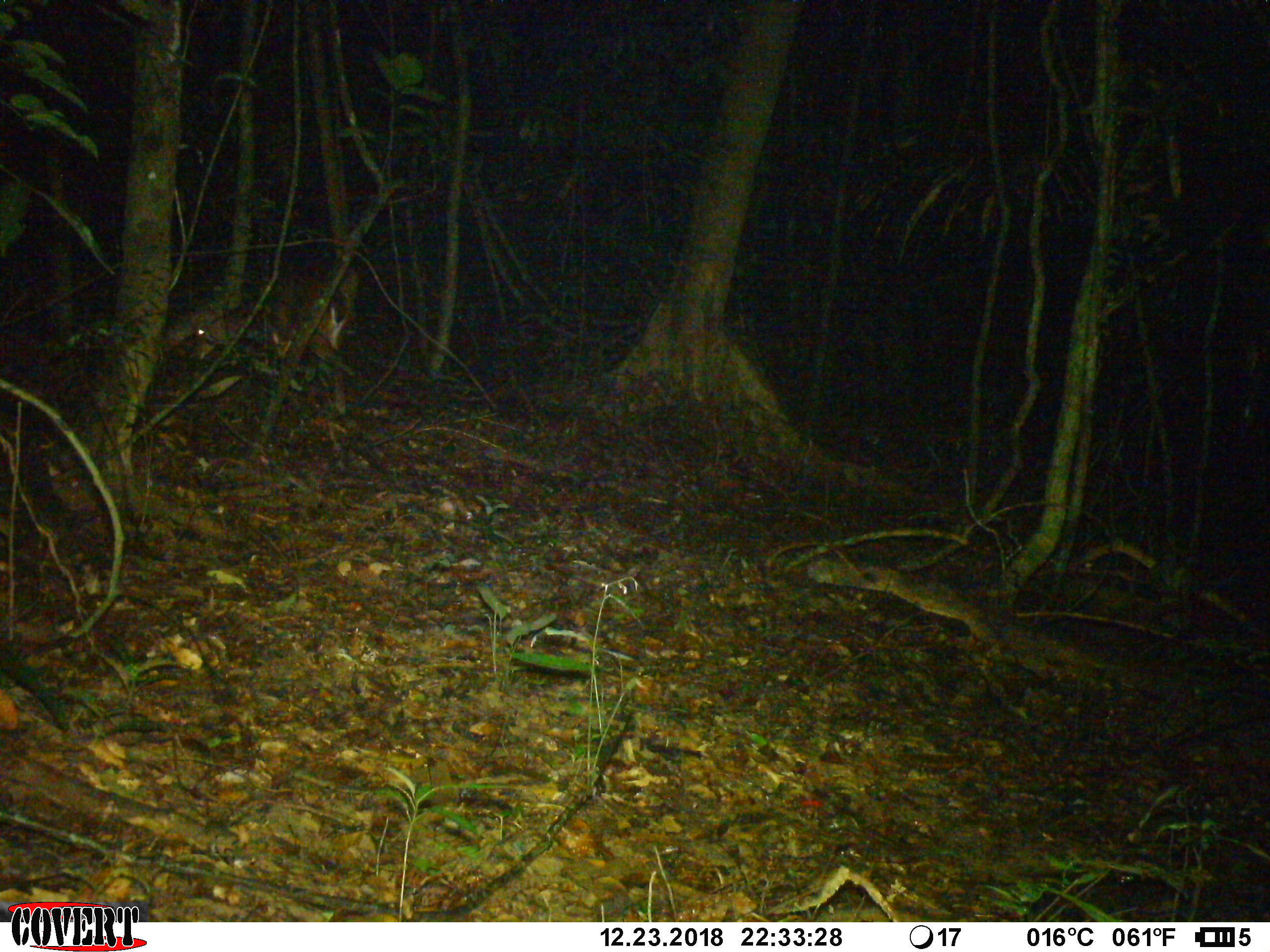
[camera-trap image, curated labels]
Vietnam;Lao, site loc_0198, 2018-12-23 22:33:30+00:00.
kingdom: Animalia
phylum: Chordata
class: Mammalia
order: Artiodactyla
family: Cervidae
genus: Muntiacus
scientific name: Muntiacus vuquangensis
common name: large-antlered muntjac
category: large antlered muntjac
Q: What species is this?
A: Large antlered muntjac (large-antlered muntjac) (Muntiacus vuquangensis).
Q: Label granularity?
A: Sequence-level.